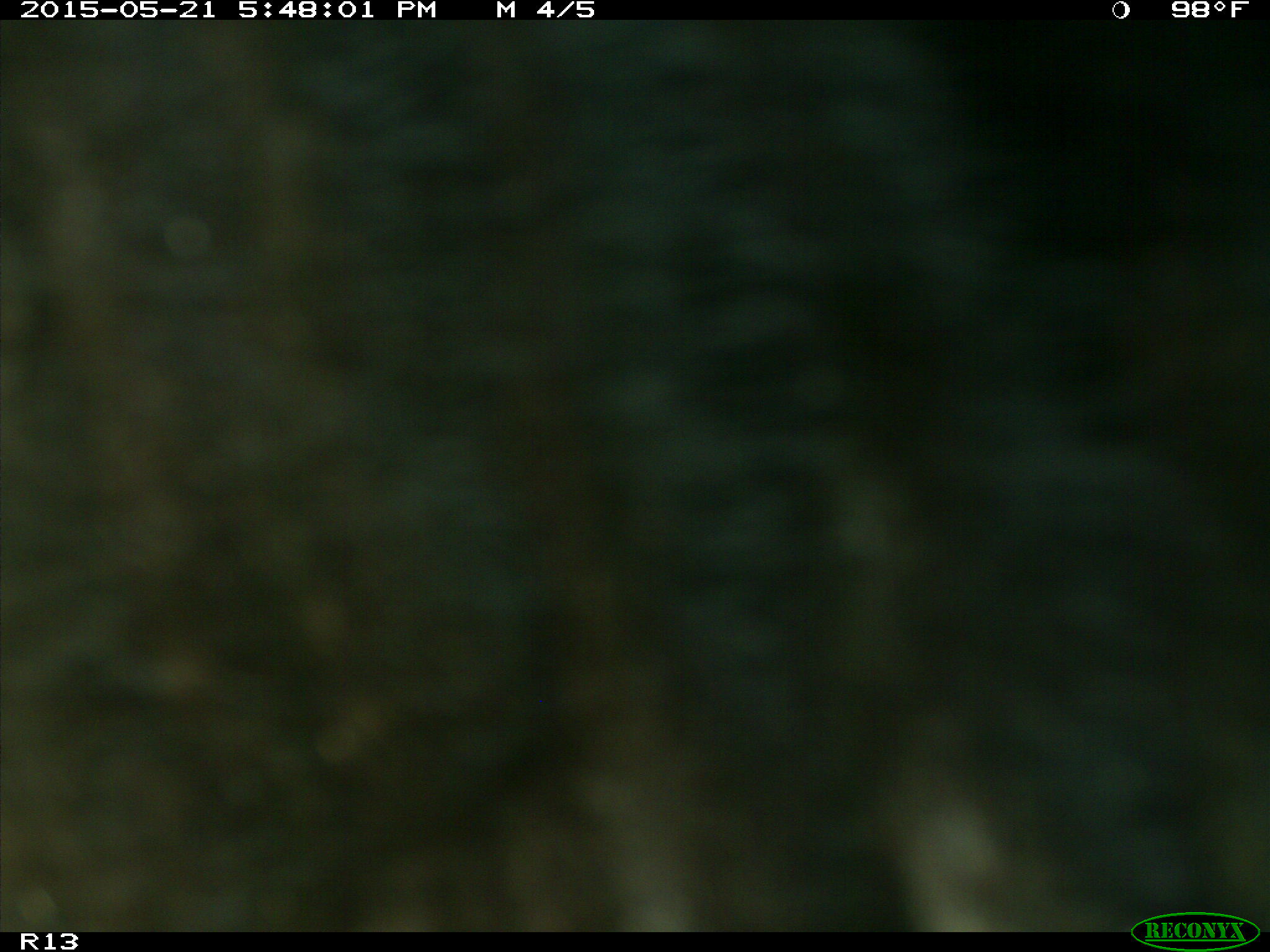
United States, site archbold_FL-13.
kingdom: Animalia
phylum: Chordata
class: Mammalia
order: Artiodactyla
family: Bovidae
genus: Bos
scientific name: Bos taurus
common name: domestic cow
Bos taurus (domestic cow).